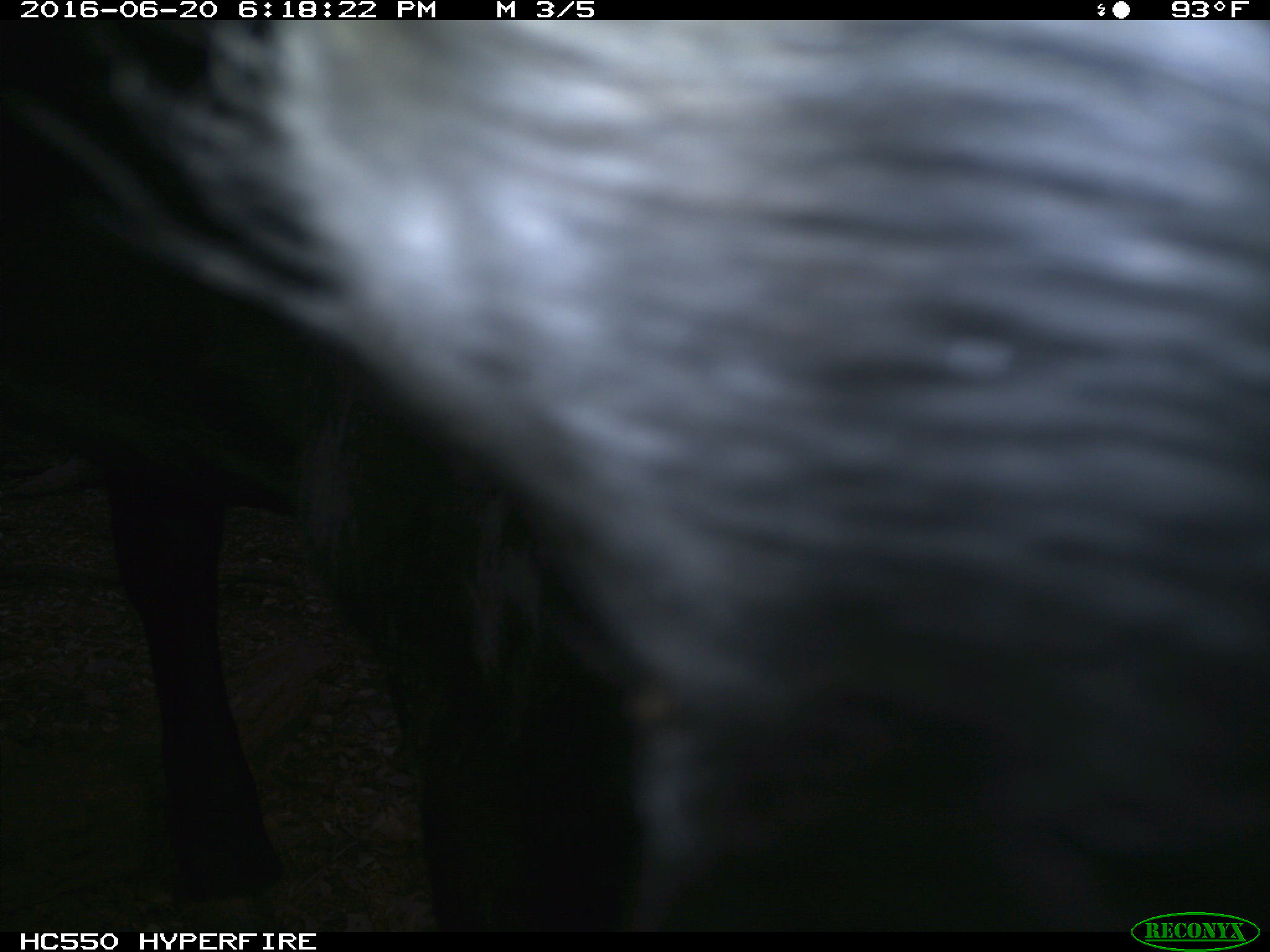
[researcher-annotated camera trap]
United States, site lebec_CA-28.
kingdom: Animalia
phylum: Chordata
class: Mammalia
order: Artiodactyla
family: Bovidae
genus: Bos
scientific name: Bos taurus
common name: domestic cow